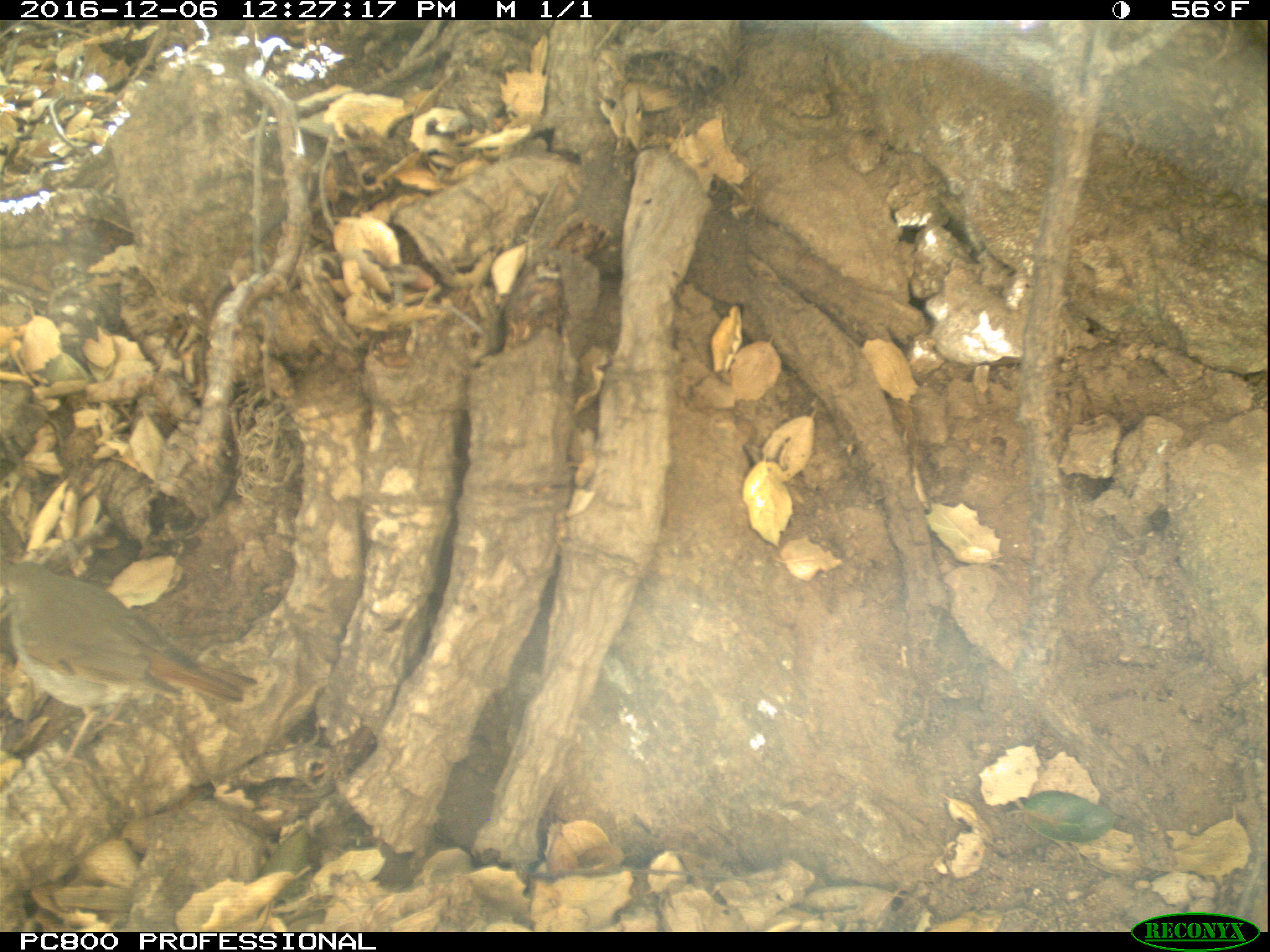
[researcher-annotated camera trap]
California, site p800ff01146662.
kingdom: Animalia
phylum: Chordata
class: Aves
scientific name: Aves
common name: bird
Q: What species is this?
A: Bird (Aves).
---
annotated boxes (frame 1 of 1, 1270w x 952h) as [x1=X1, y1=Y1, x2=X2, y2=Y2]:
bird: [x1=0, y1=562, x2=259, y2=771]